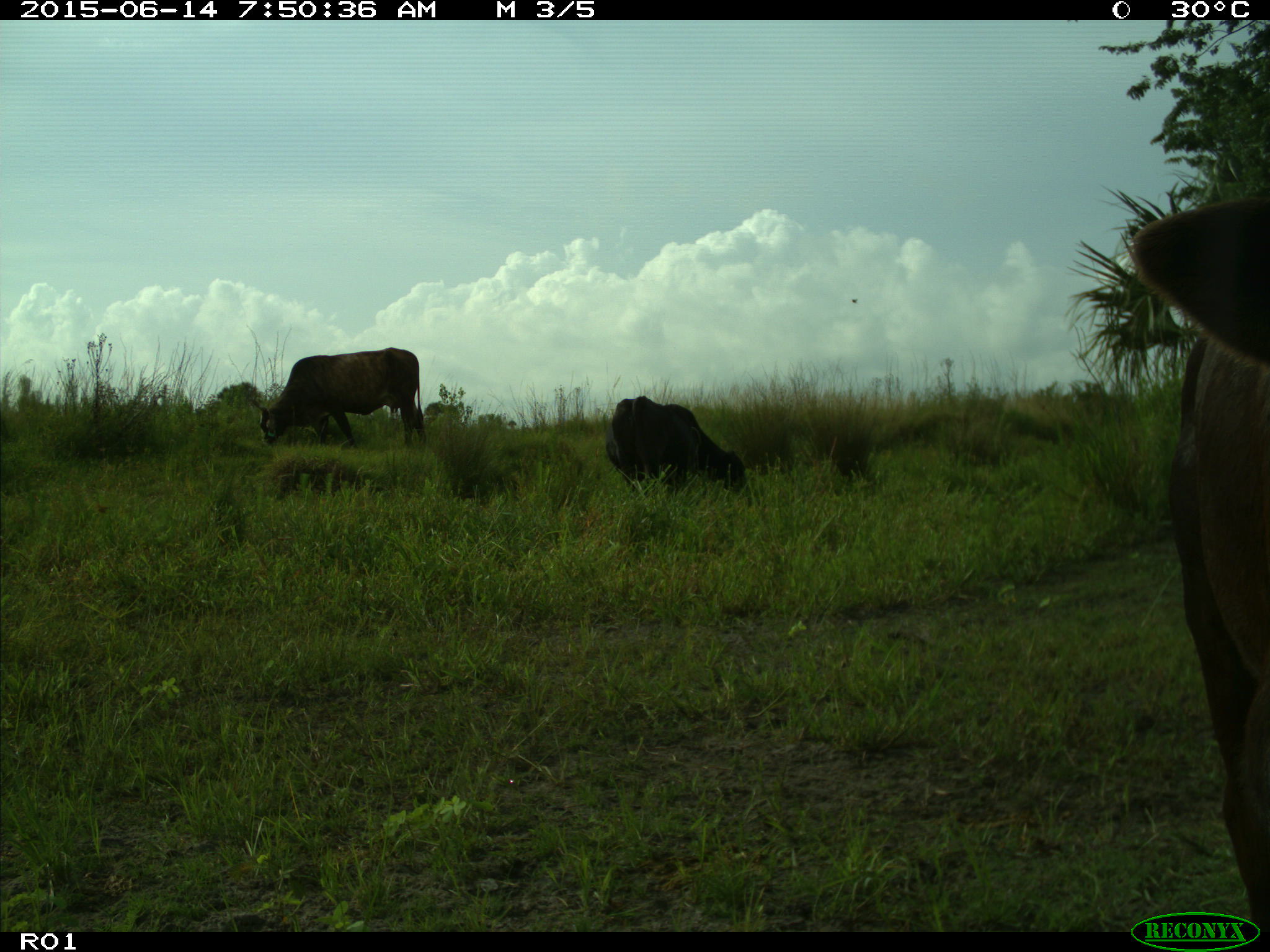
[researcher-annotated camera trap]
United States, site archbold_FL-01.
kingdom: Animalia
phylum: Chordata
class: Mammalia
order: Artiodactyla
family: Bovidae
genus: Bos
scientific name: Bos taurus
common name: domestic cow